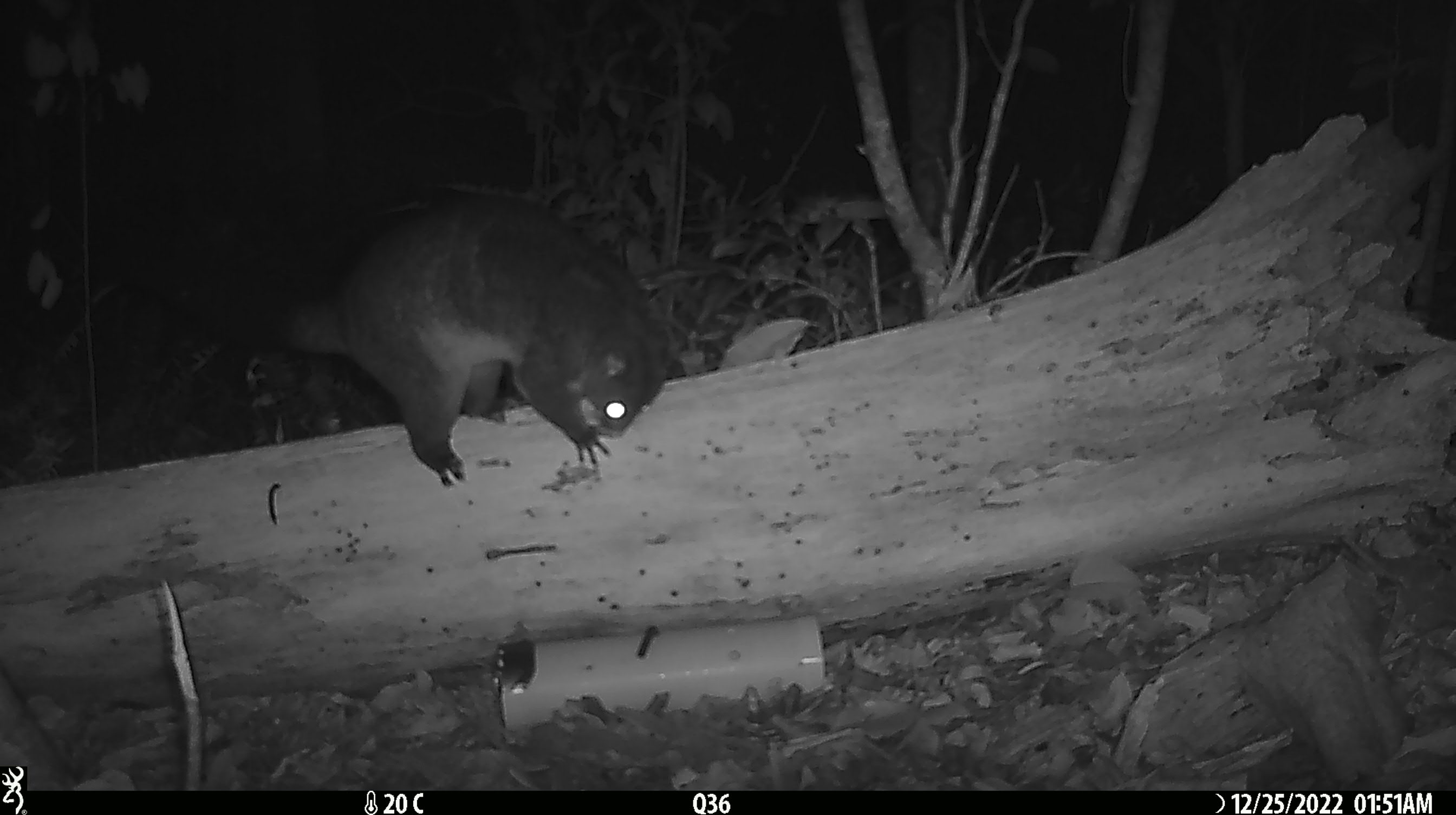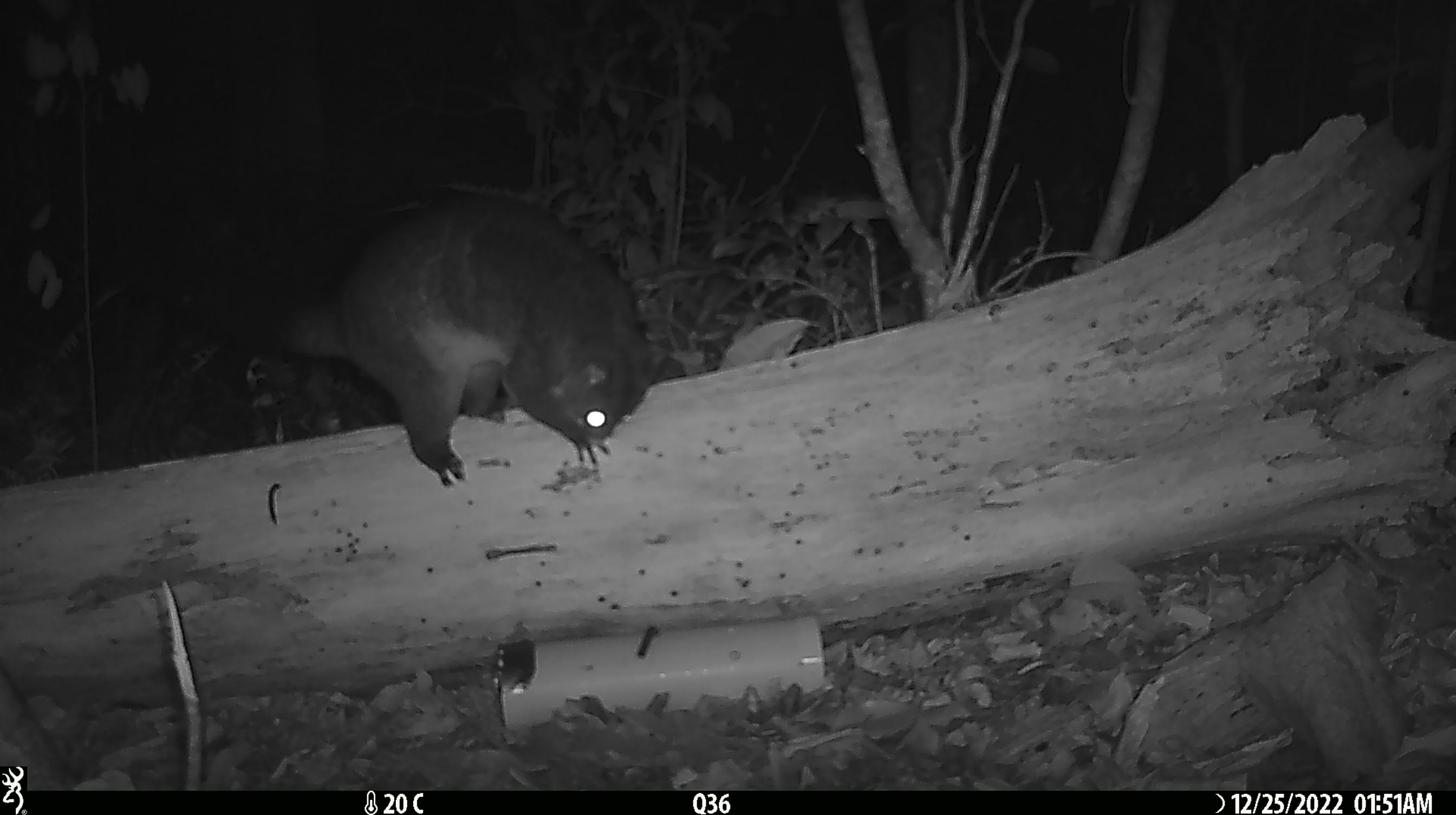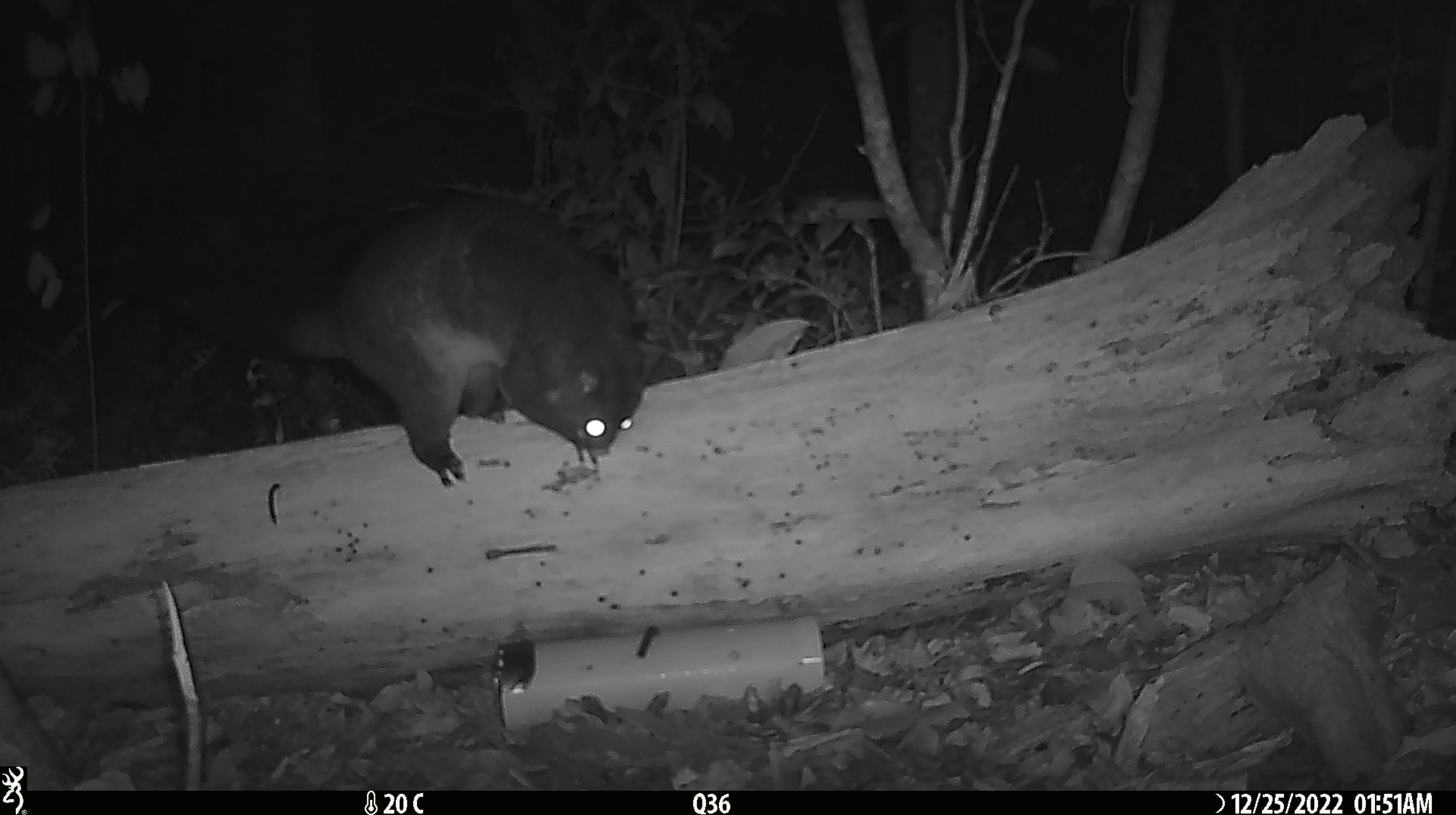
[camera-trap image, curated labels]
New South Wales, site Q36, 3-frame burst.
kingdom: Animalia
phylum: Chordata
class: Mammalia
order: Diprotodontia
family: Phalangeridae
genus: Trichosurus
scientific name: Trichosurus vulpecula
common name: common brushtail possum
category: possum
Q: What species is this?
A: Possum (common brushtail possum) (Trichosurus vulpecula).